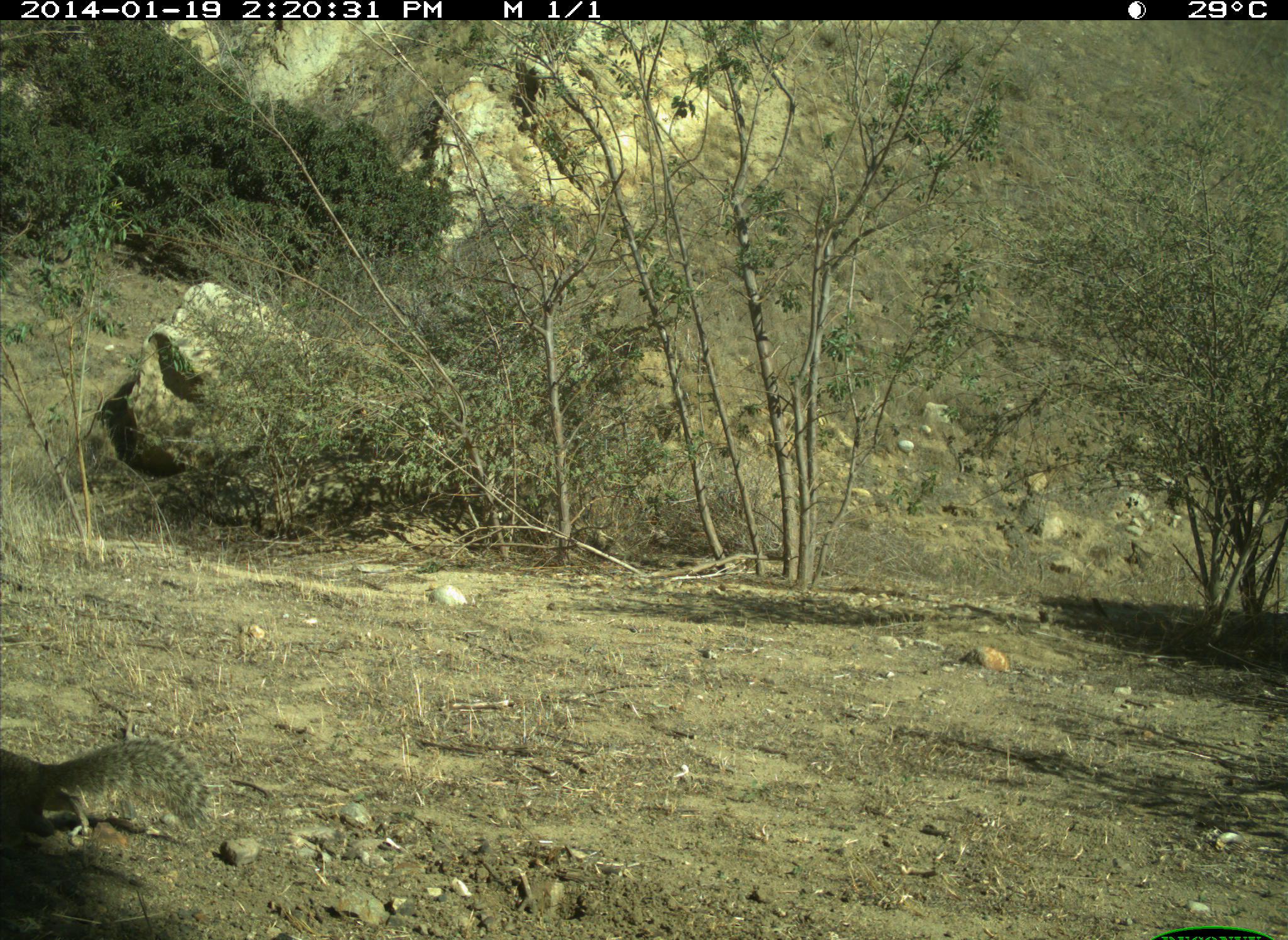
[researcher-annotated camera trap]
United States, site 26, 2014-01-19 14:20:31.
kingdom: Animalia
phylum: Chordata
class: Mammalia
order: Rodentia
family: Sciuridae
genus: Sciurus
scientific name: Sciurus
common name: squirrel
Squirrel (Sciurus).